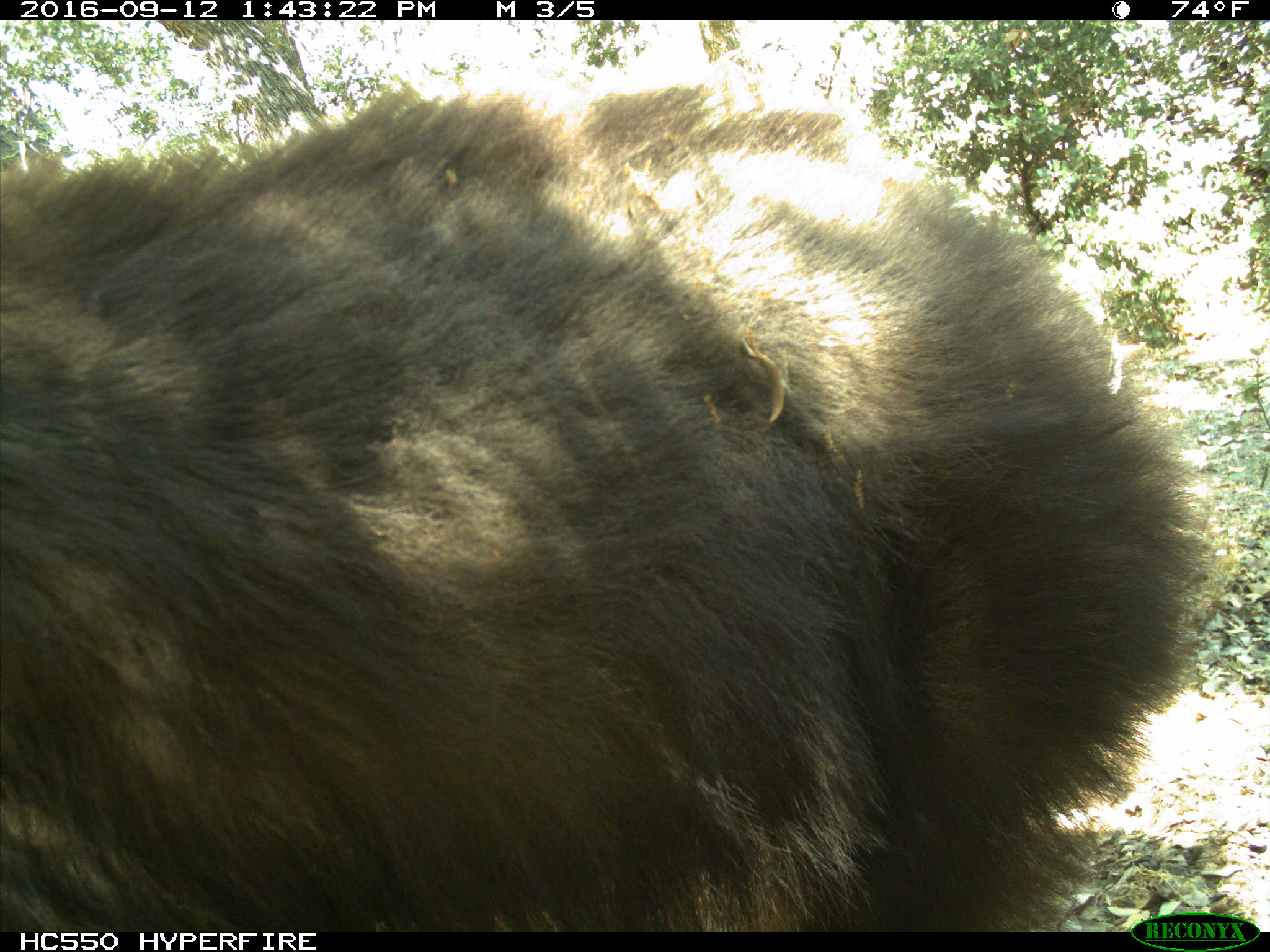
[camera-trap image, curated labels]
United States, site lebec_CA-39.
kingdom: Animalia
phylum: Chordata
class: Mammalia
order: Carnivora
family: Ursidae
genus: Ursus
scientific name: Ursus americanus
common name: american black bear